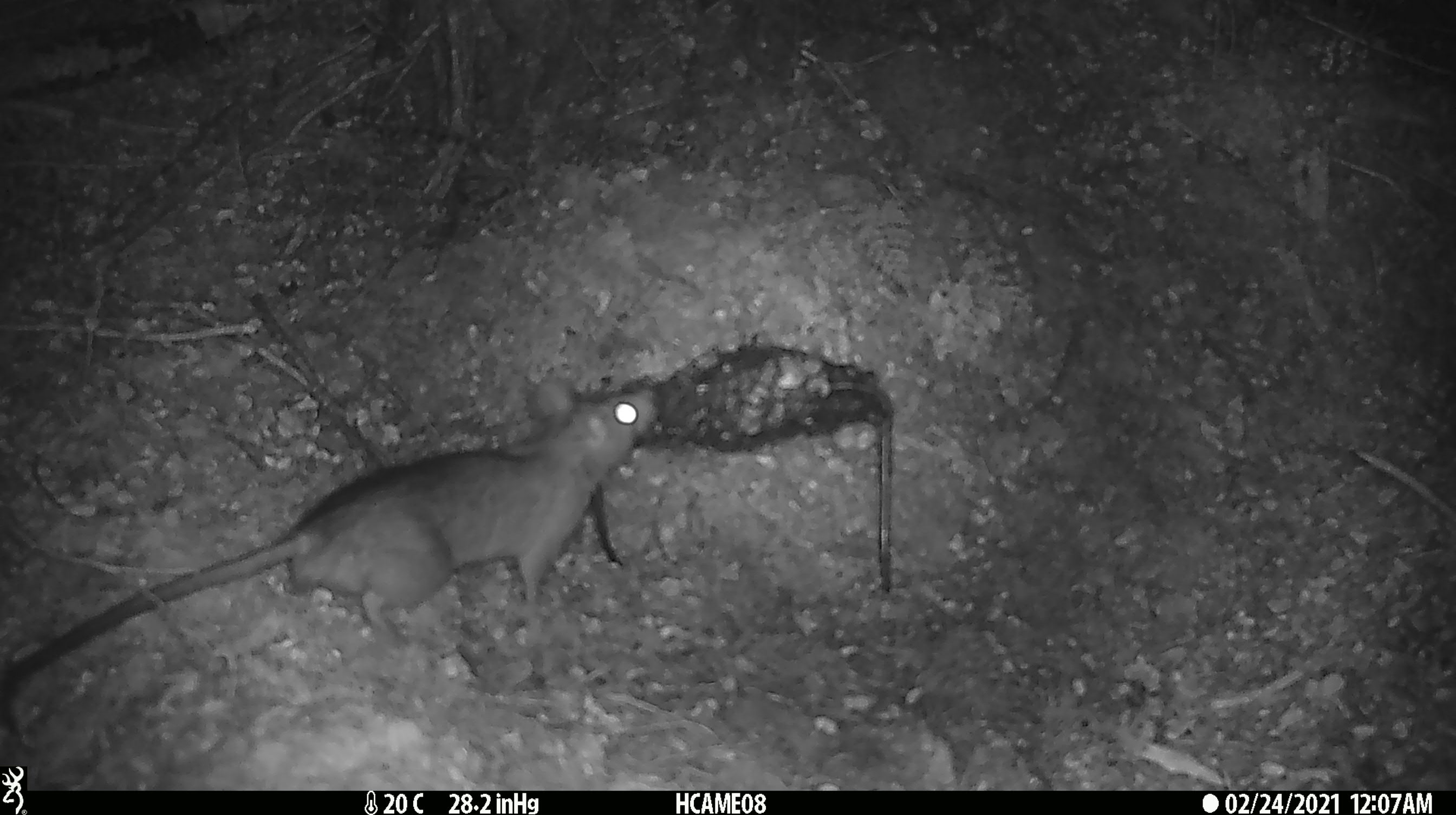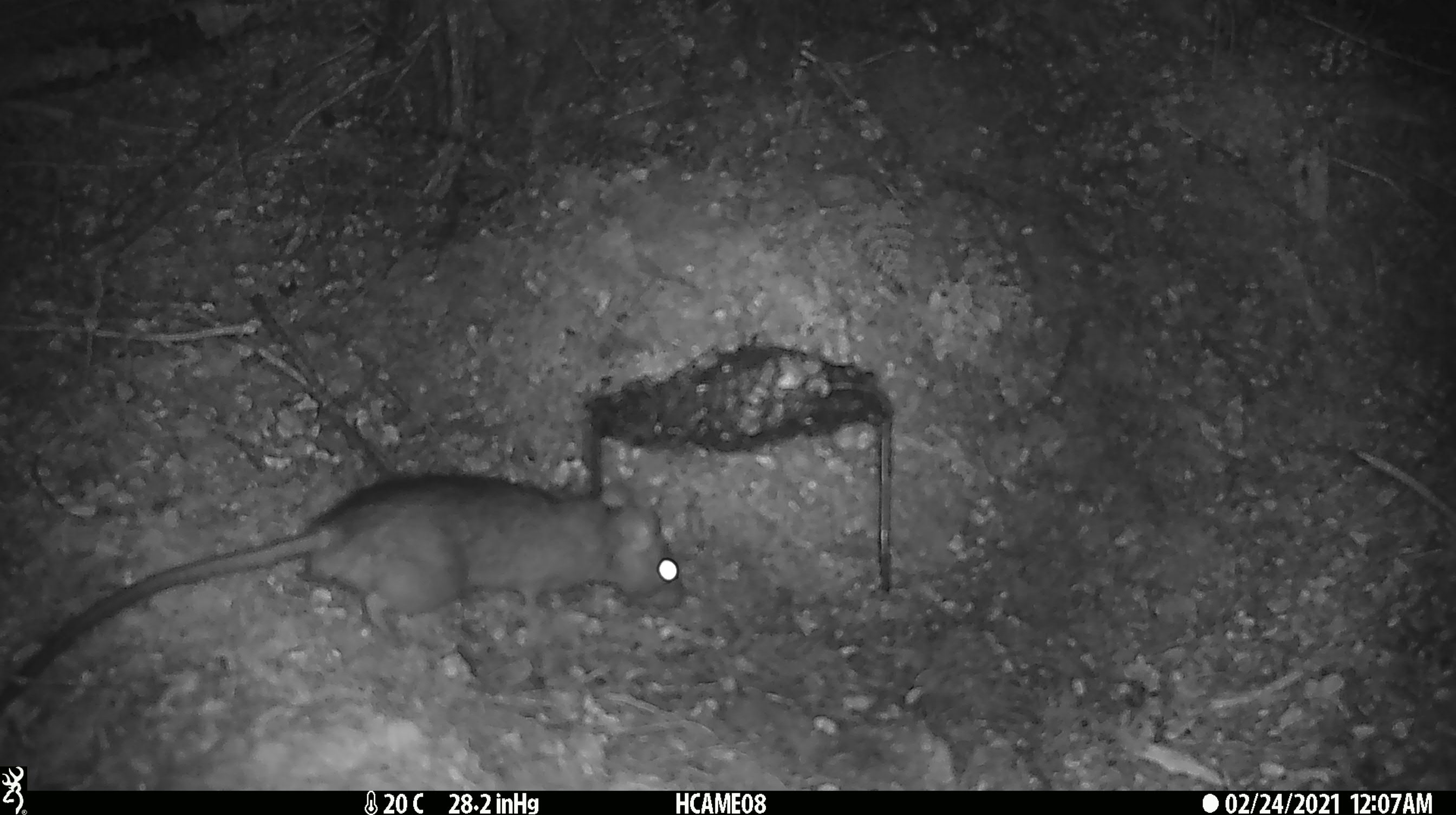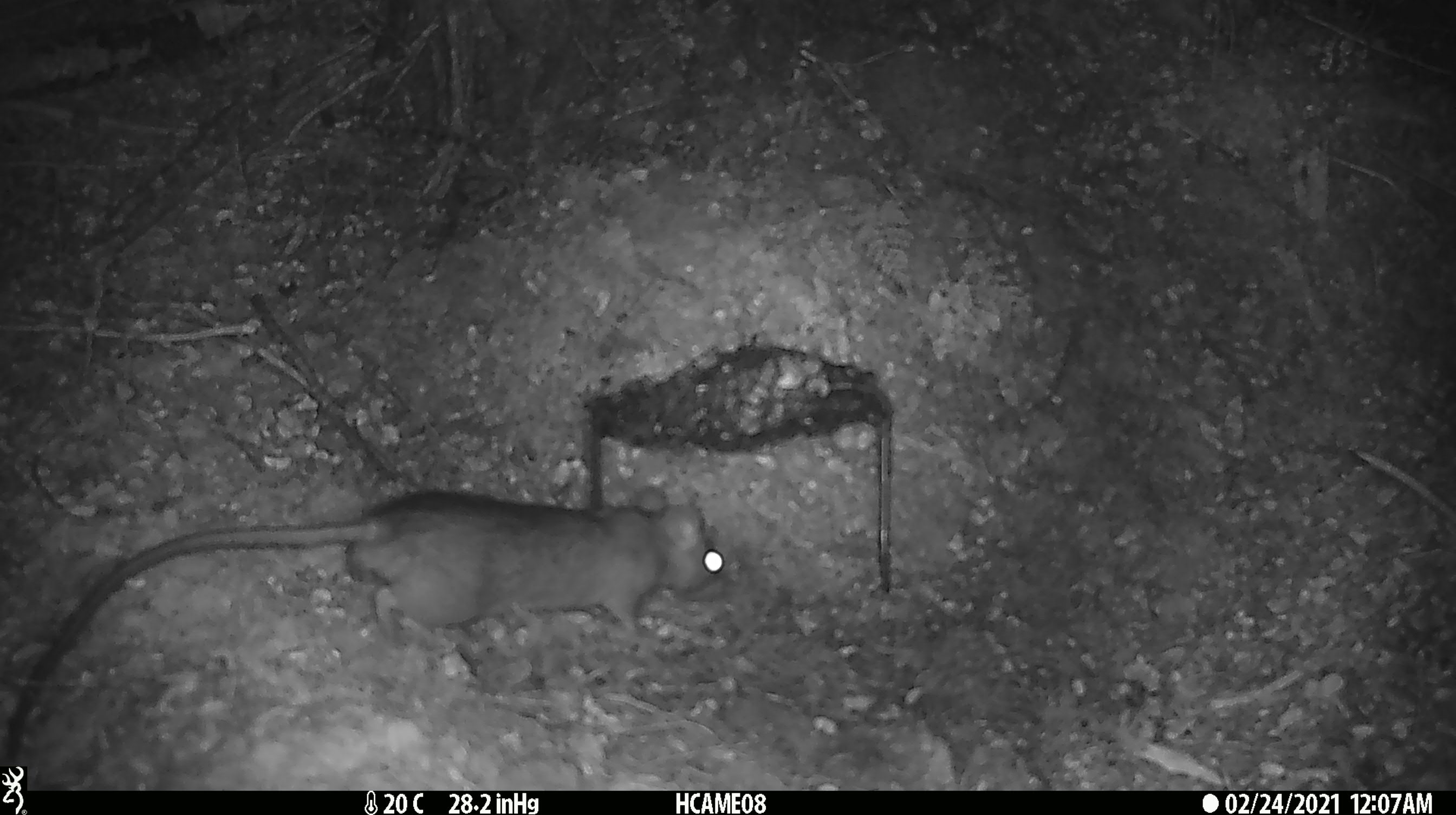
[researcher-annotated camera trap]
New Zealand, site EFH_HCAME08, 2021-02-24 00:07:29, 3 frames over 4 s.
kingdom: Animalia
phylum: Chordata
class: Mammalia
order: Rodentia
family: Muridae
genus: Rattus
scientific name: Rattus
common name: rat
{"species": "rat (Rattus)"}